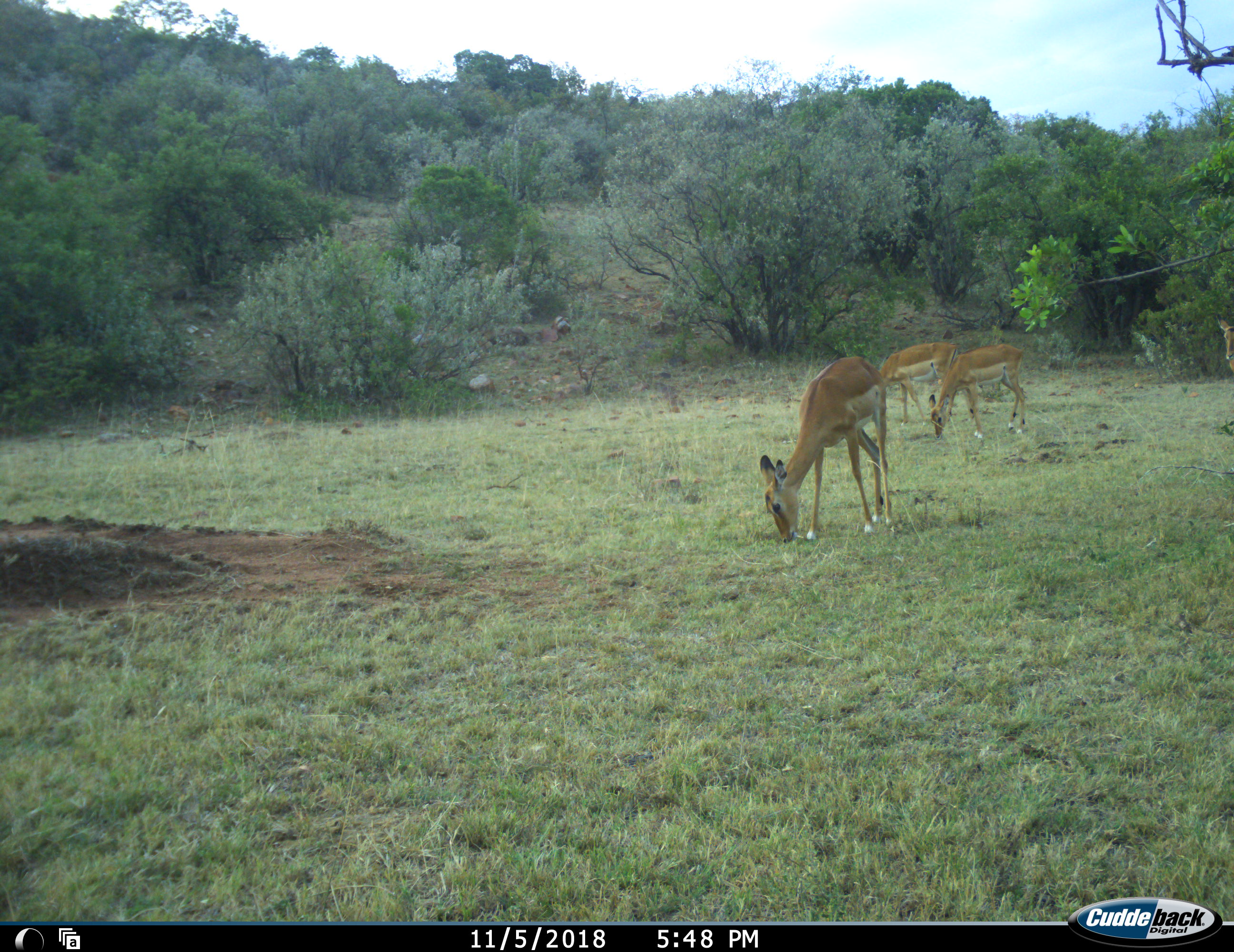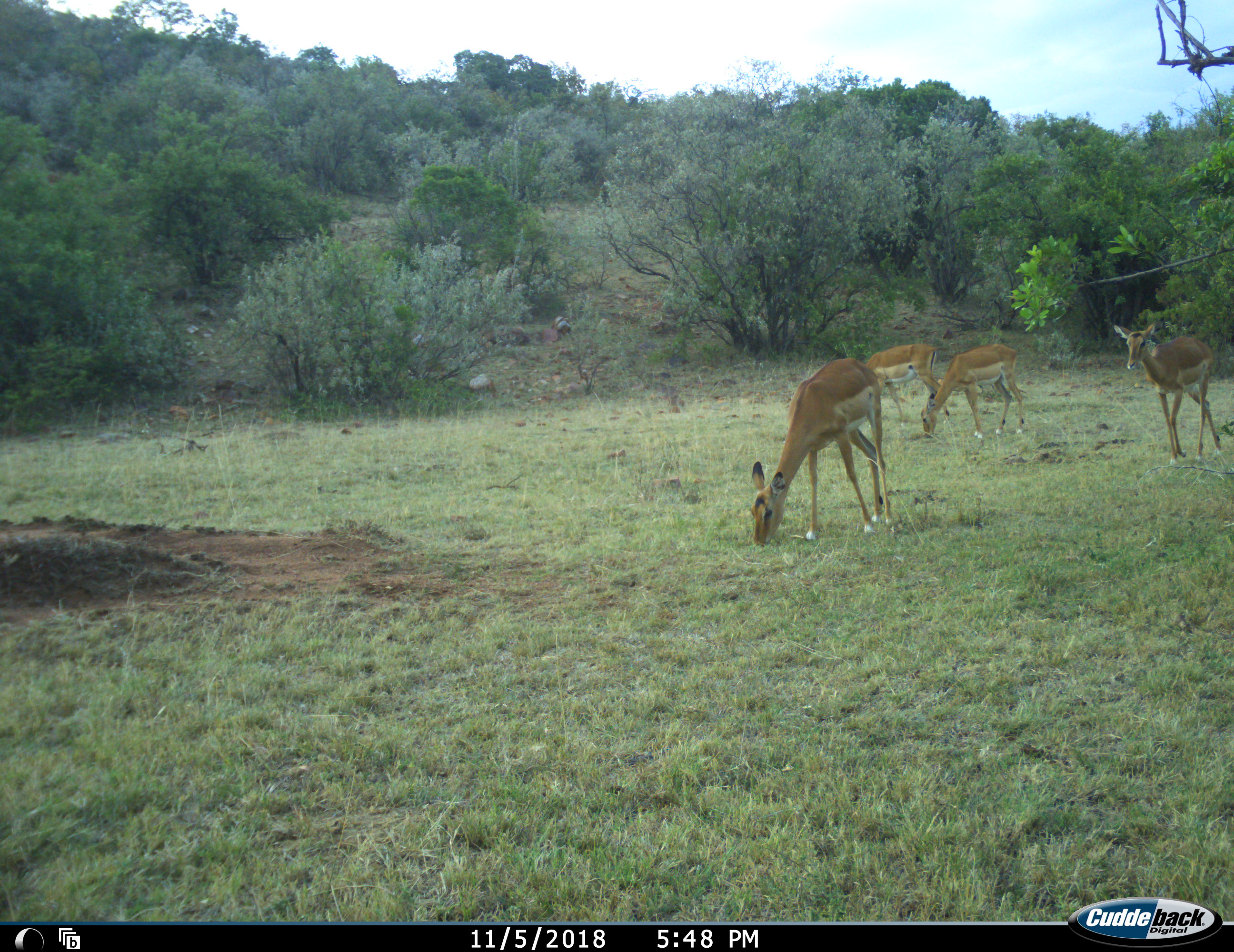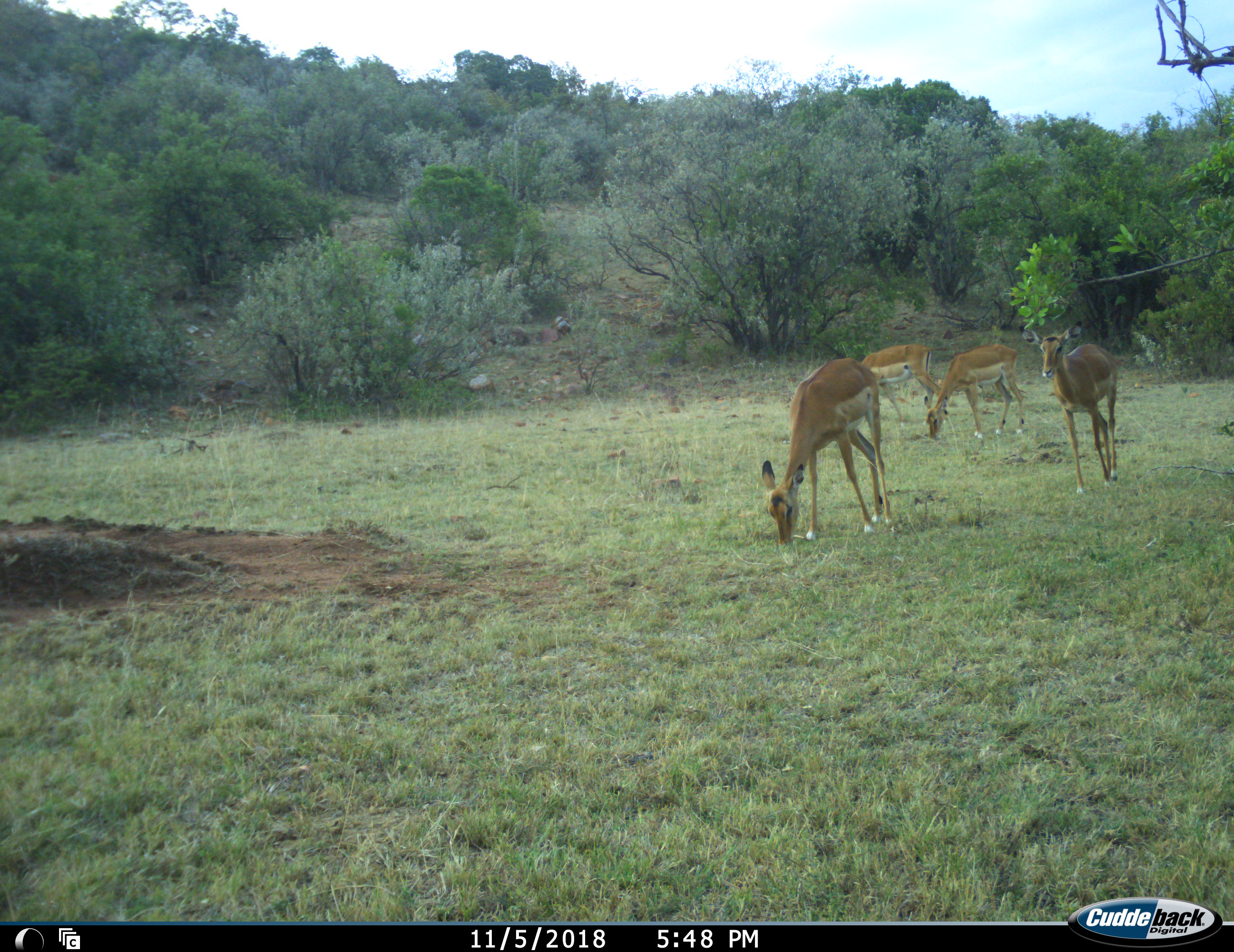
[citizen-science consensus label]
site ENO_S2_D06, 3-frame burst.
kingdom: Animalia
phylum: Chordata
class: Mammalia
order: Artiodactyla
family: Bovidae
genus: Aepyceros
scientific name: Aepyceros melampus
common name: impala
Impala (Aepyceros melampus), count 4. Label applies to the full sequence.